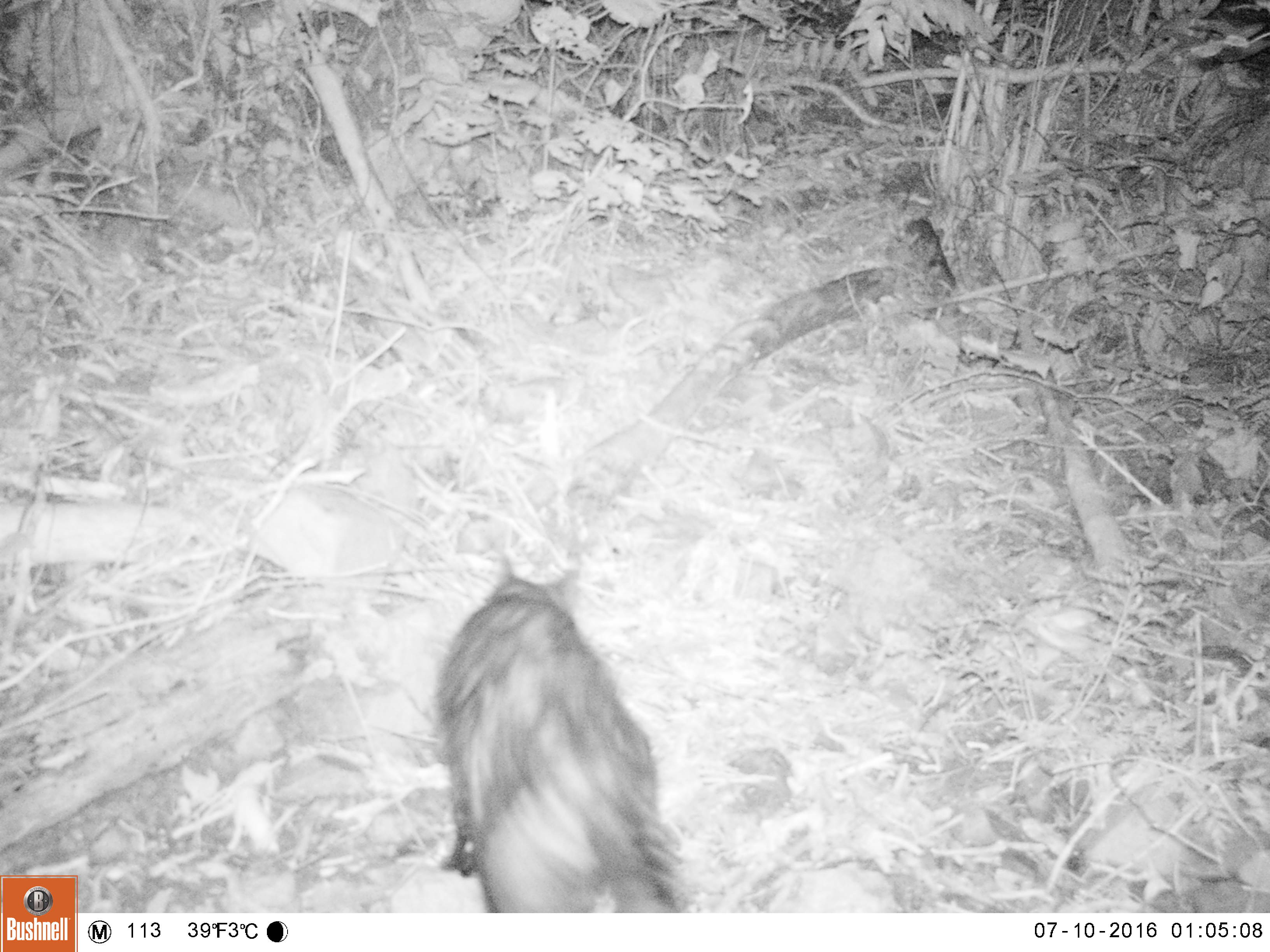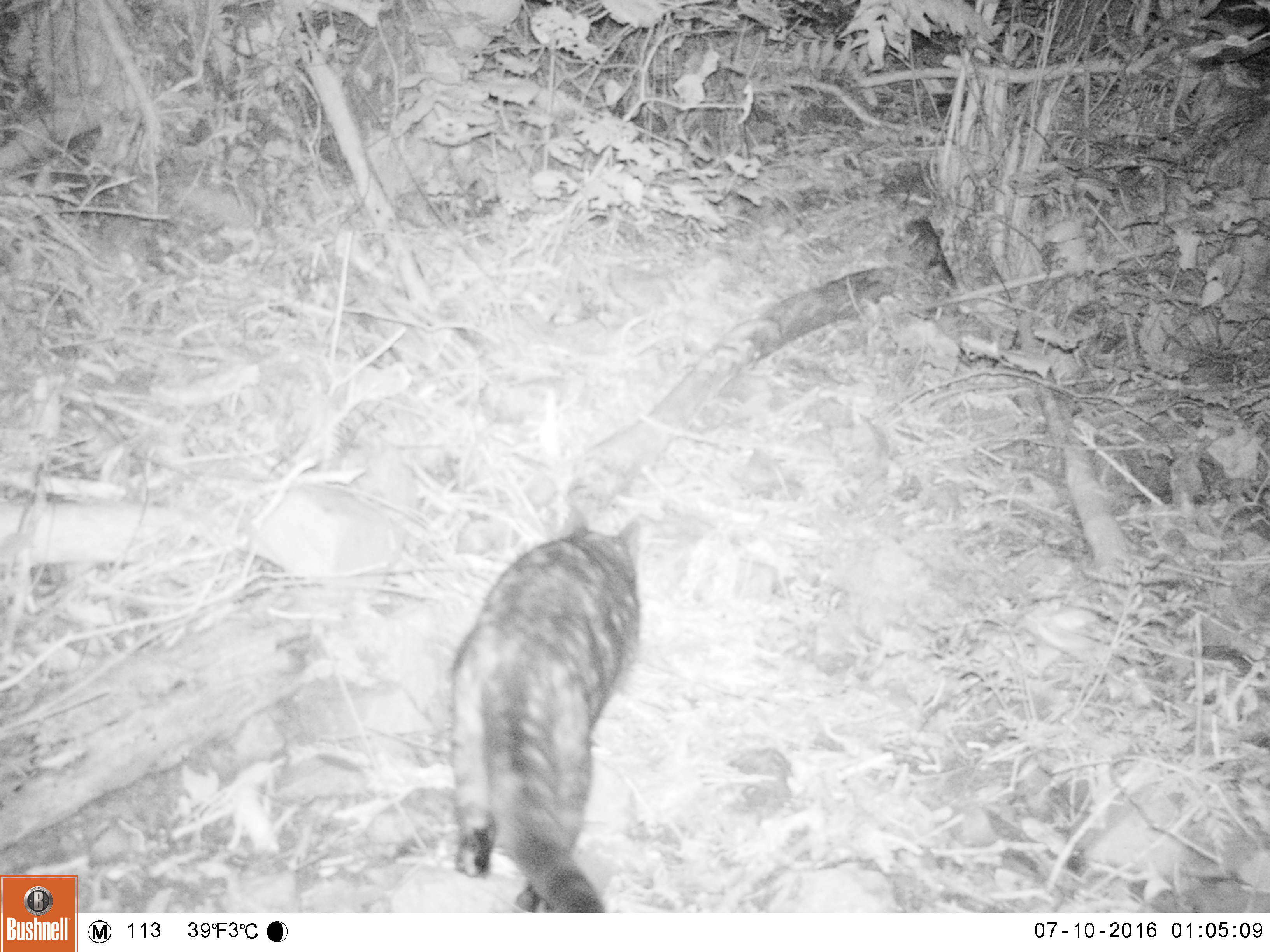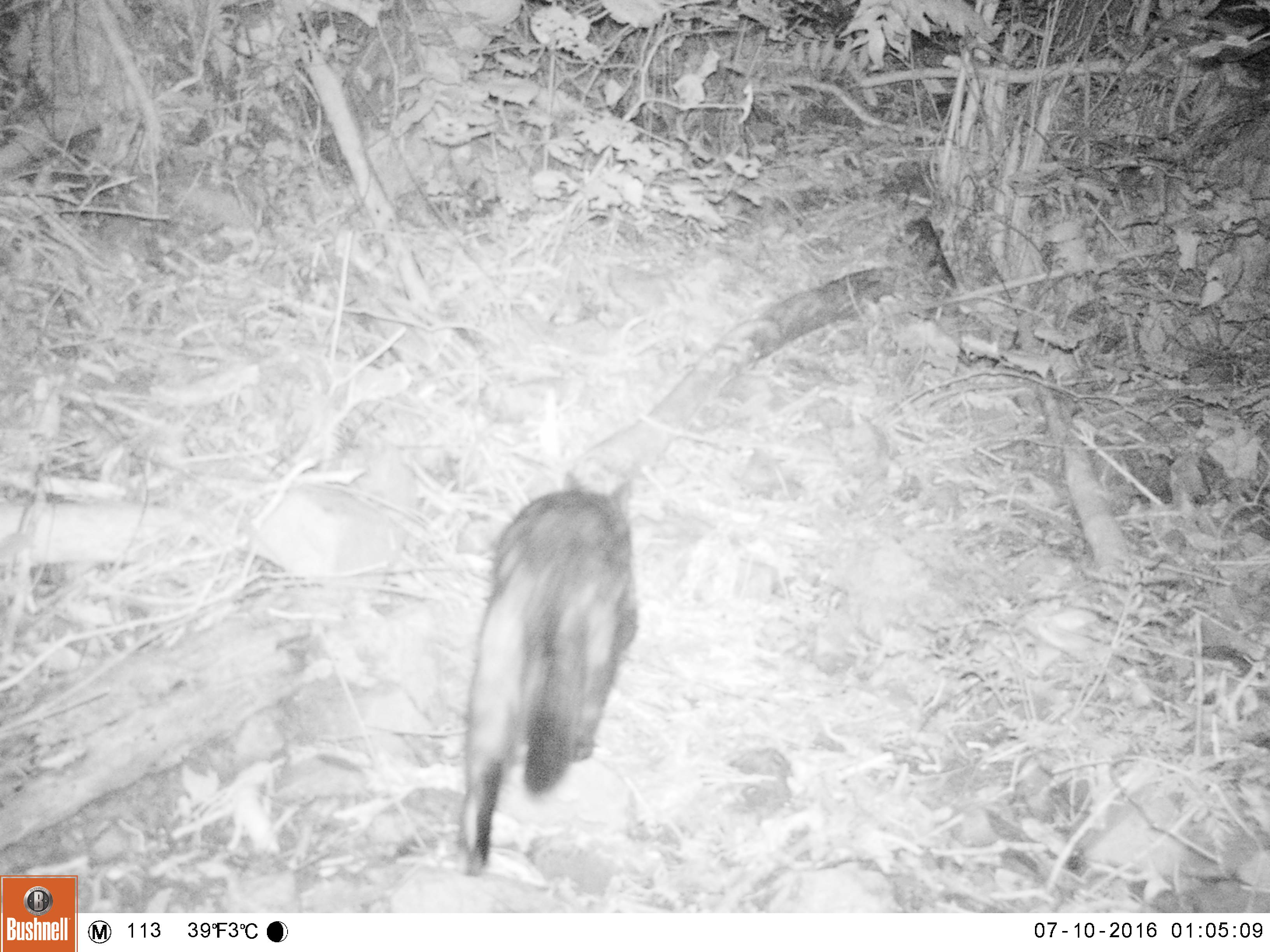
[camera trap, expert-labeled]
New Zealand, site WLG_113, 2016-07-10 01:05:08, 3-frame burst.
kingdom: Animalia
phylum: Chordata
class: Mammalia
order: Carnivora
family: Felidae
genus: Felis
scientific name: Felis catus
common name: domestic cat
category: cat